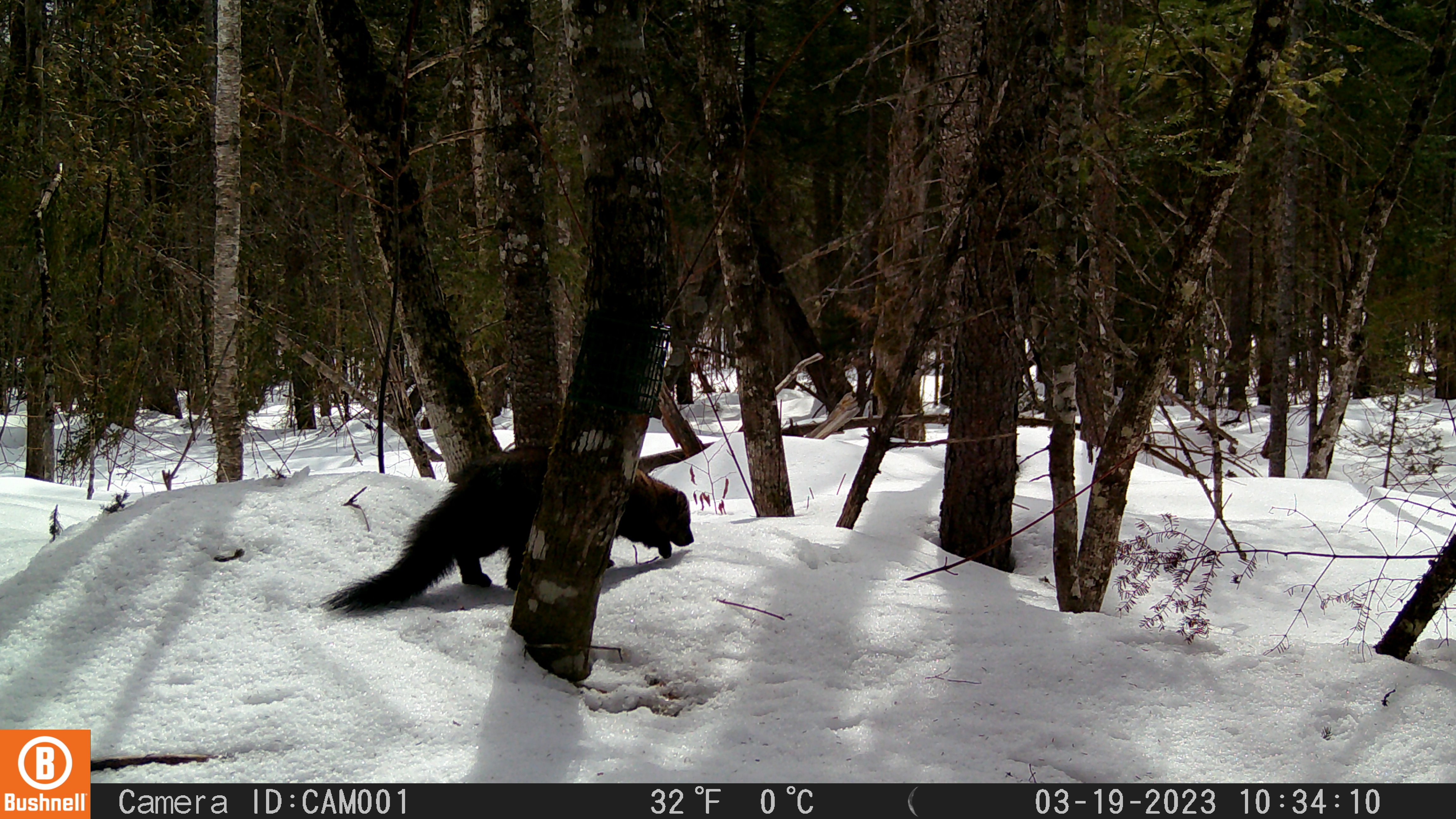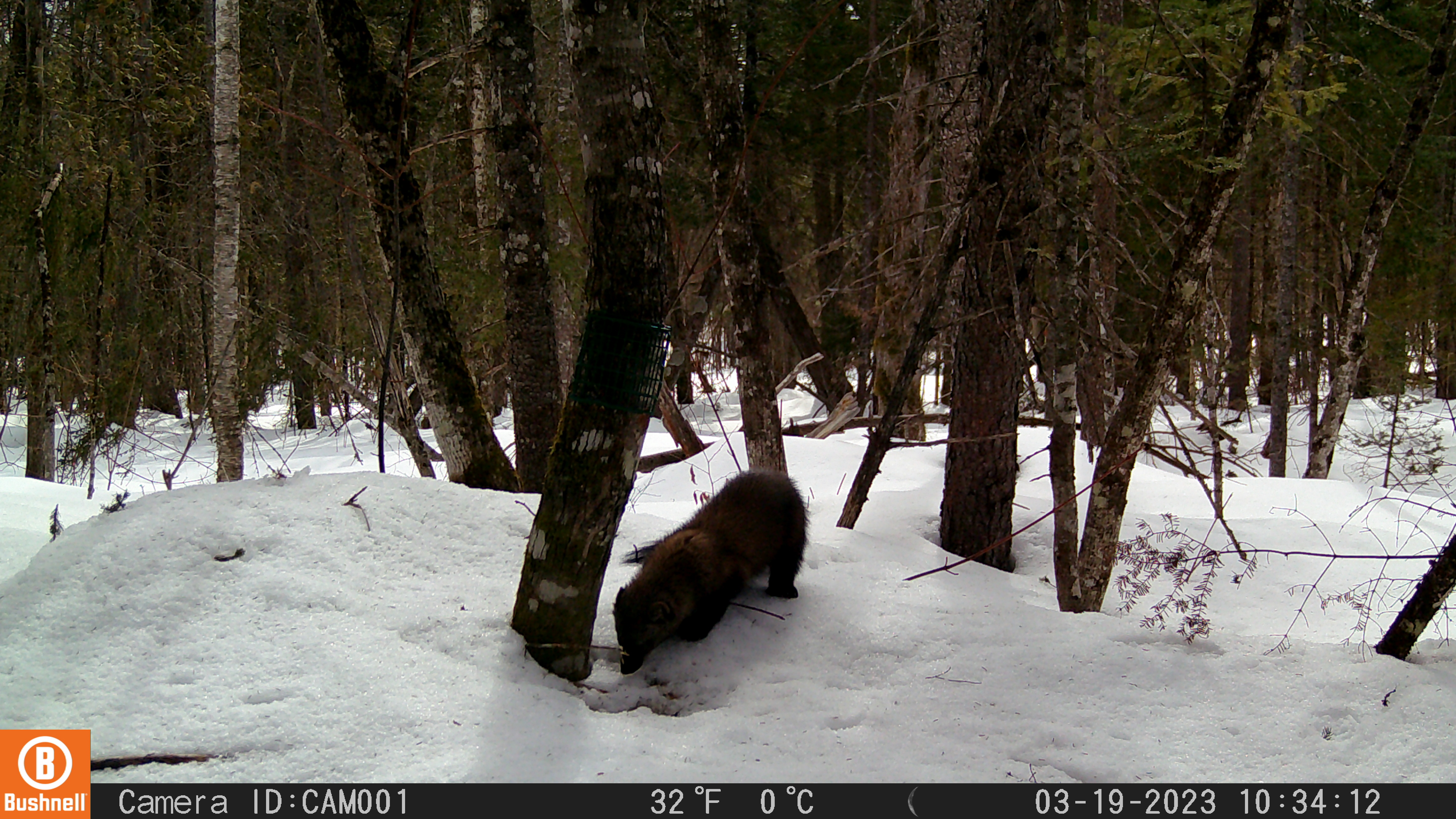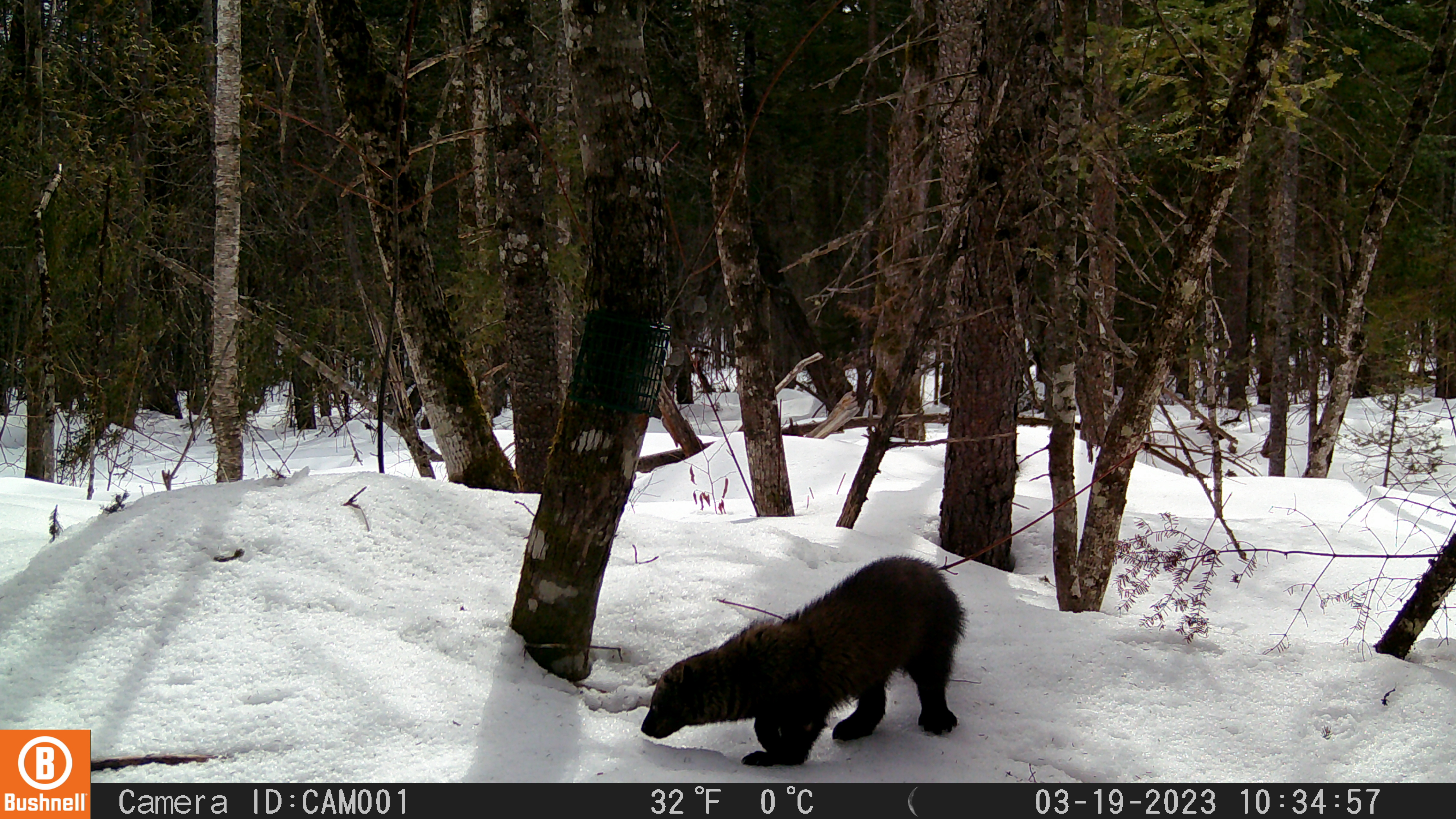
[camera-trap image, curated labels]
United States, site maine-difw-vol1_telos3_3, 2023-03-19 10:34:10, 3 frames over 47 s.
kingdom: Animalia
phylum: Chordata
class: Mammalia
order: Carnivora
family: Mustelidae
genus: Pekania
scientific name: Pekania pennanti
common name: fisher